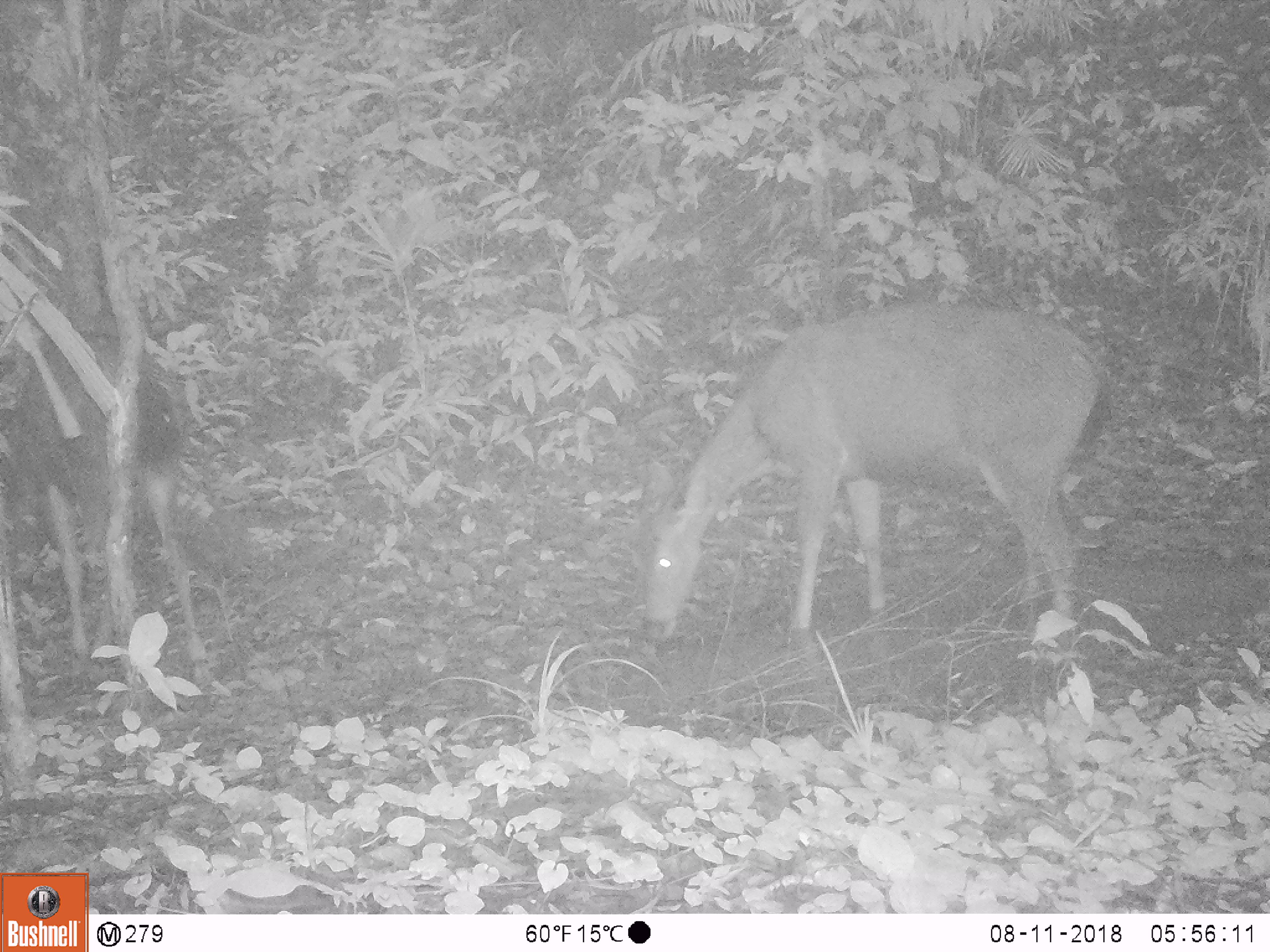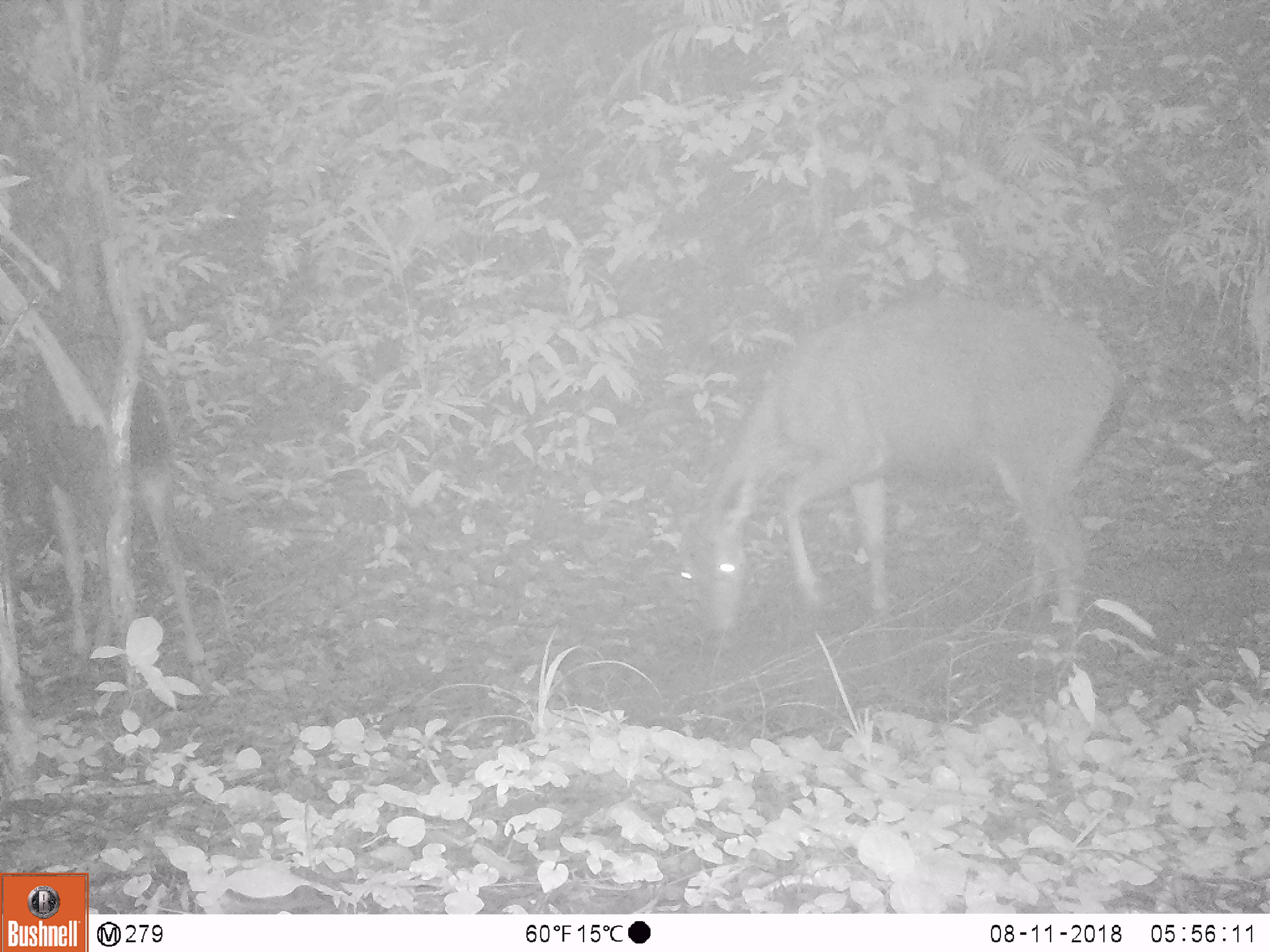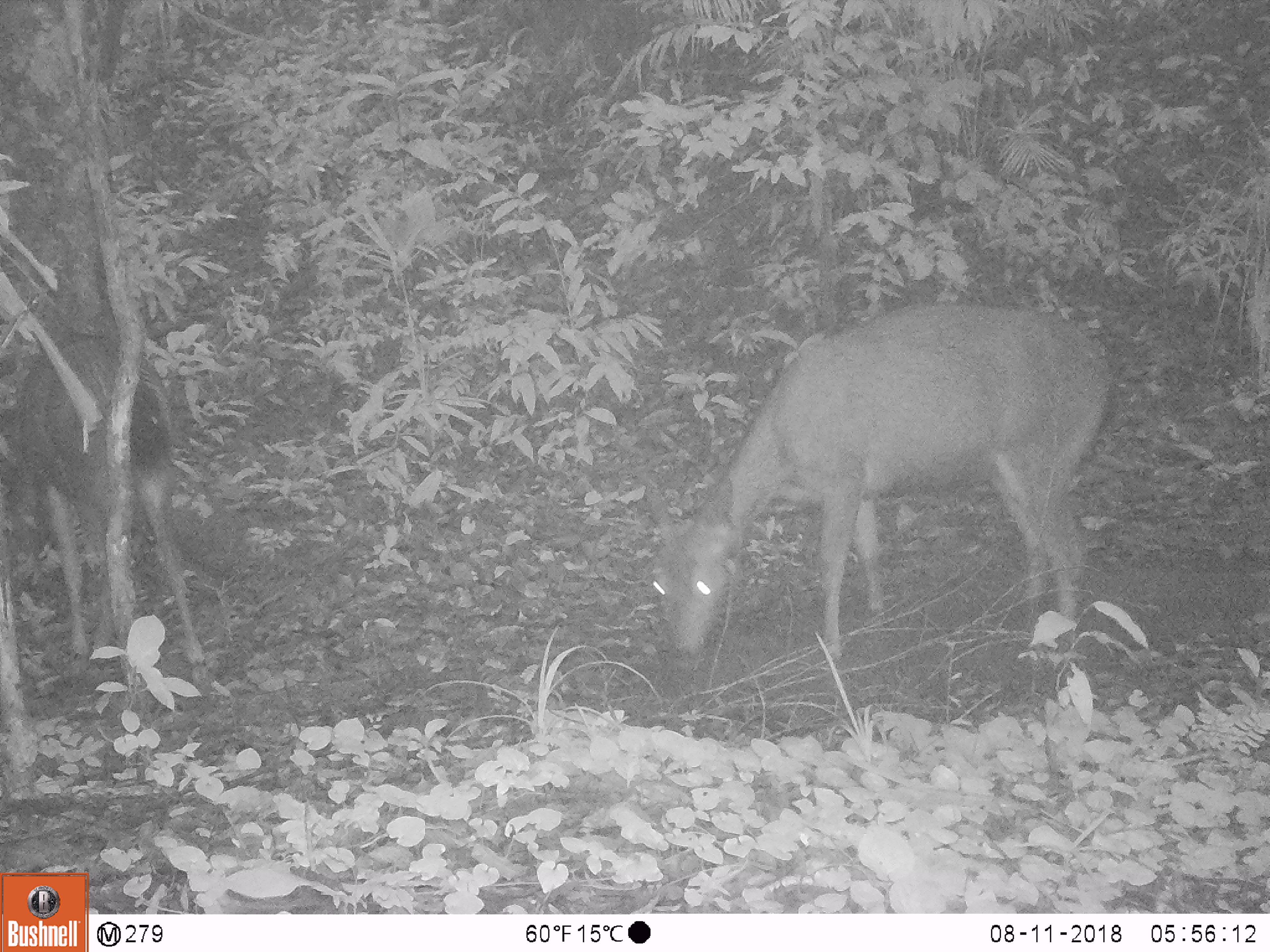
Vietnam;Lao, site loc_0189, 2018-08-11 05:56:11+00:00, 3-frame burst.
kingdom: Animalia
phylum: Chordata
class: Mammalia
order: Artiodactyla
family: Cervidae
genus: Rusa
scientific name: Rusa unicolor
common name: sambar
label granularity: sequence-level